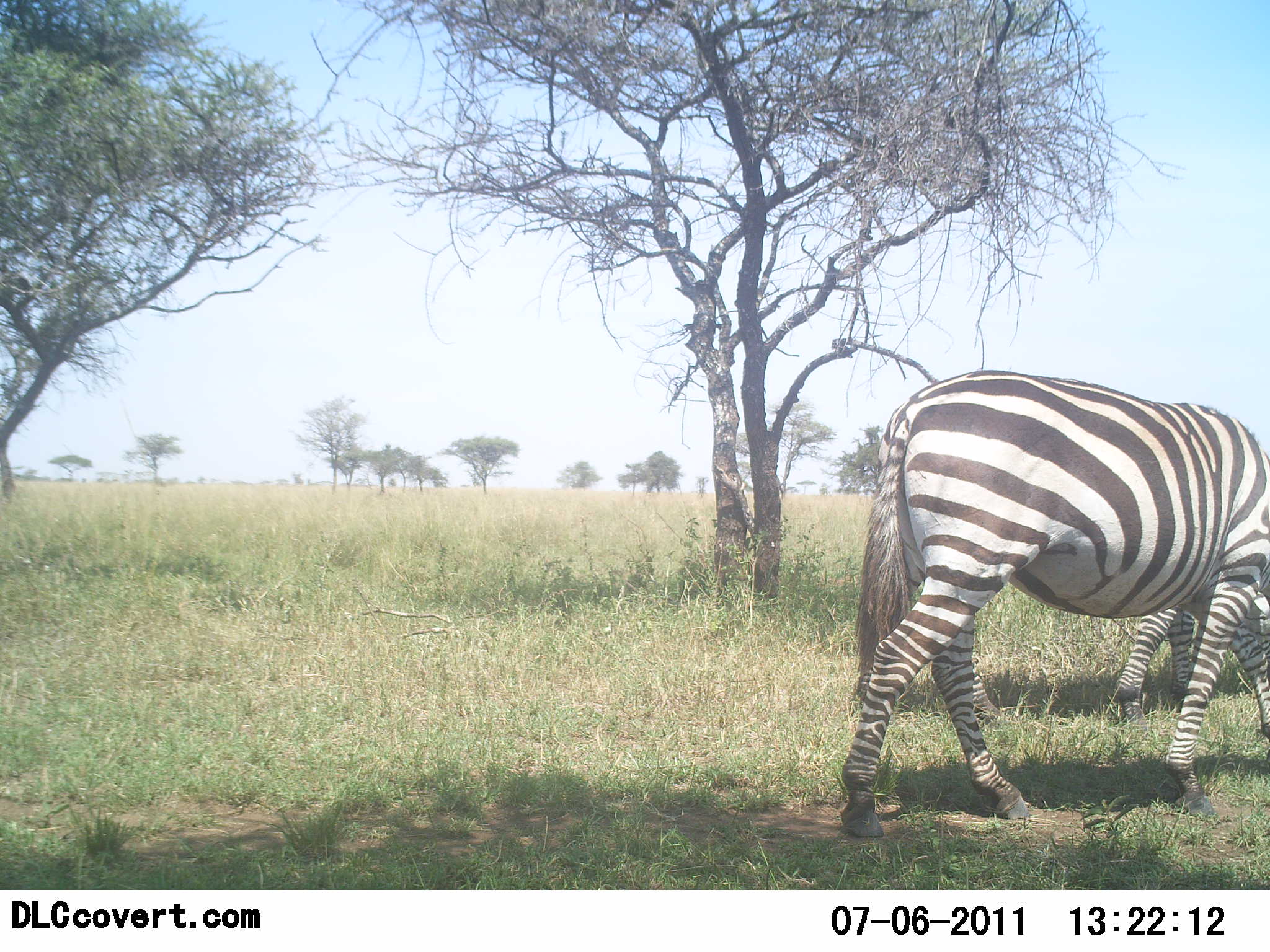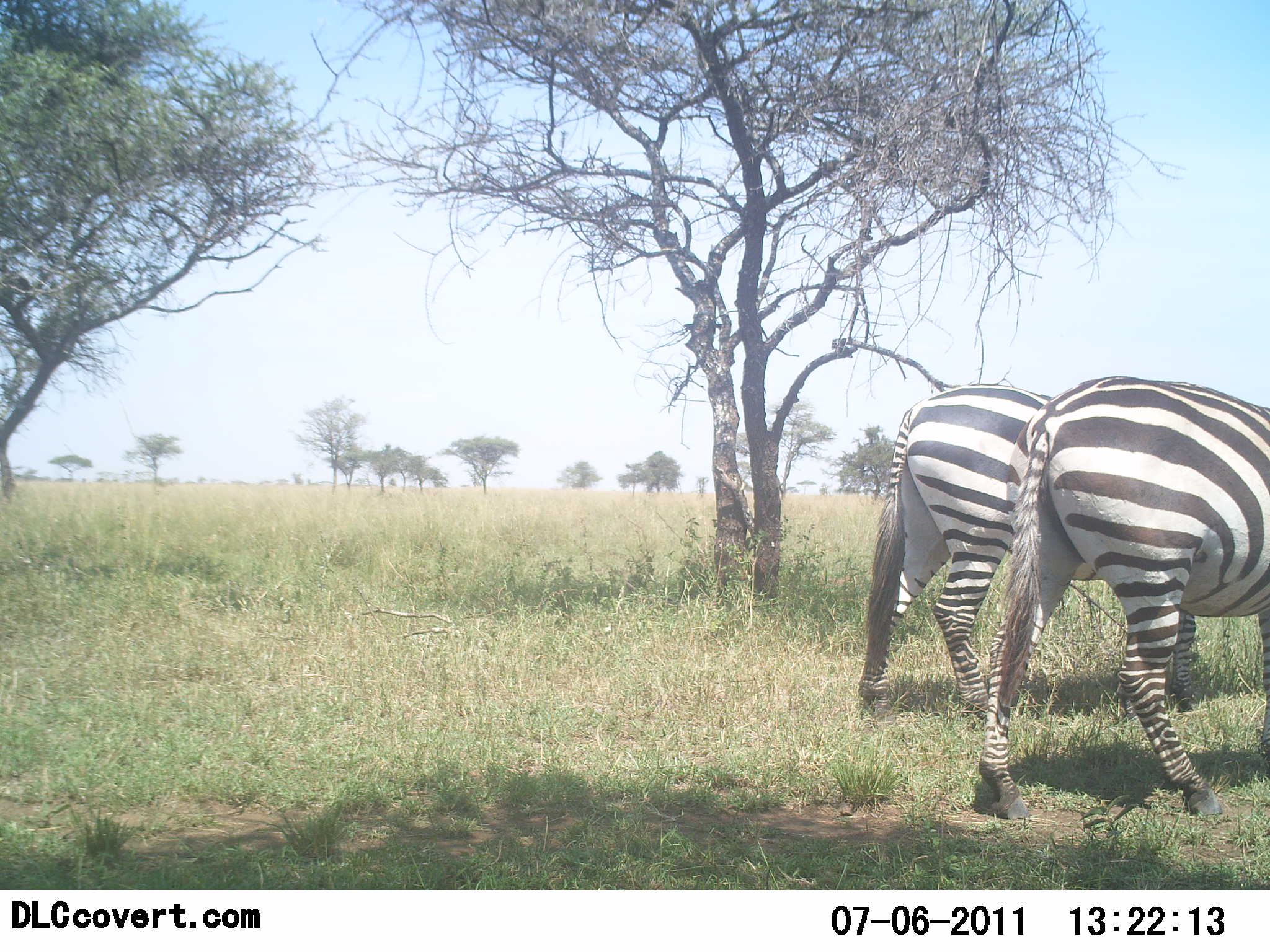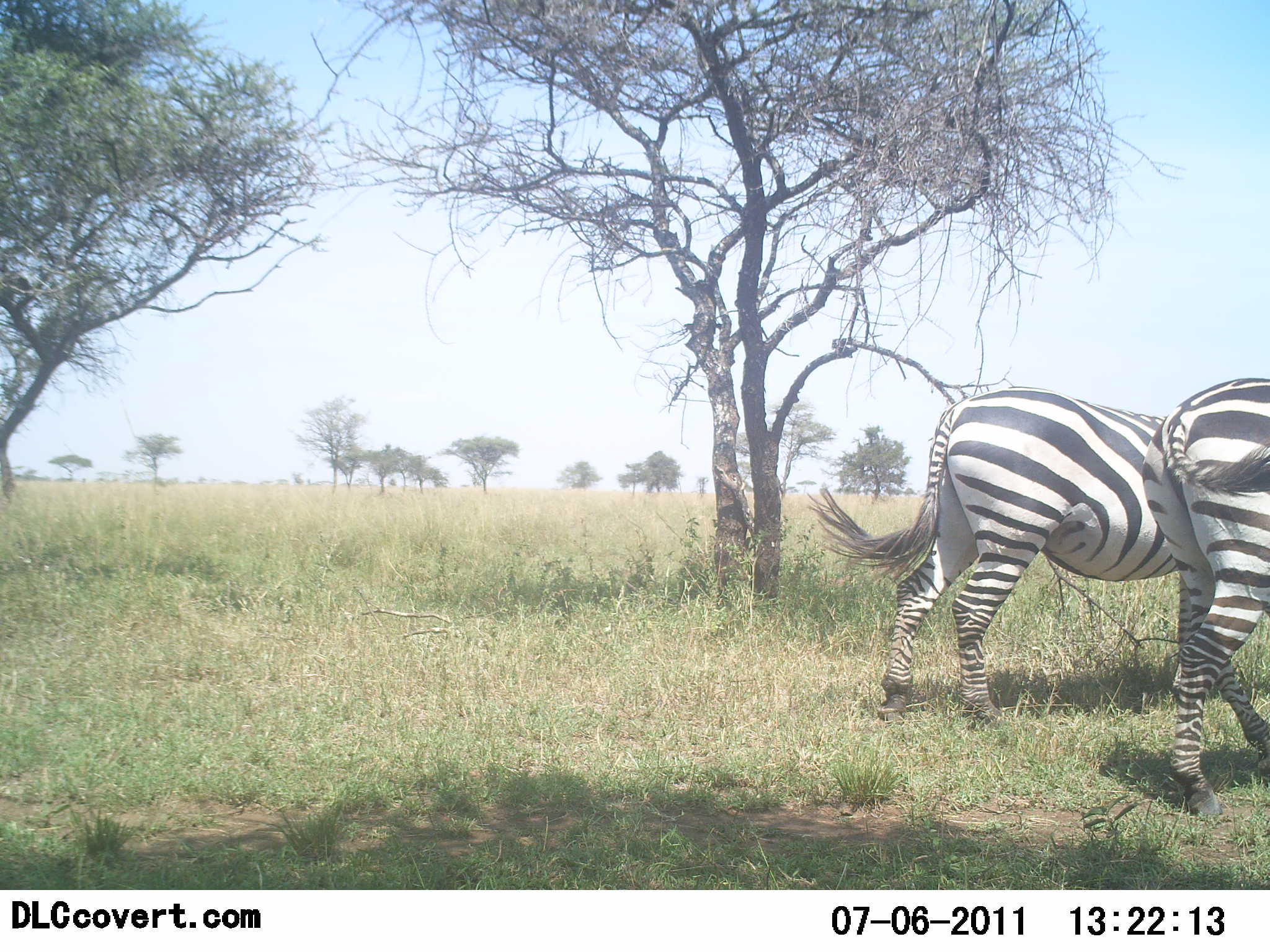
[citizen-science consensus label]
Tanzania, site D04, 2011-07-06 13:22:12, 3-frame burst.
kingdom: Animalia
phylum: Chordata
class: Mammalia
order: Perissodactyla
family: Equidae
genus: Equus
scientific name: Equus quagga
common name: plains zebra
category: zebra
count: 2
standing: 7%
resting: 0%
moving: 79%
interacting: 0%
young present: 0%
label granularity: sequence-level